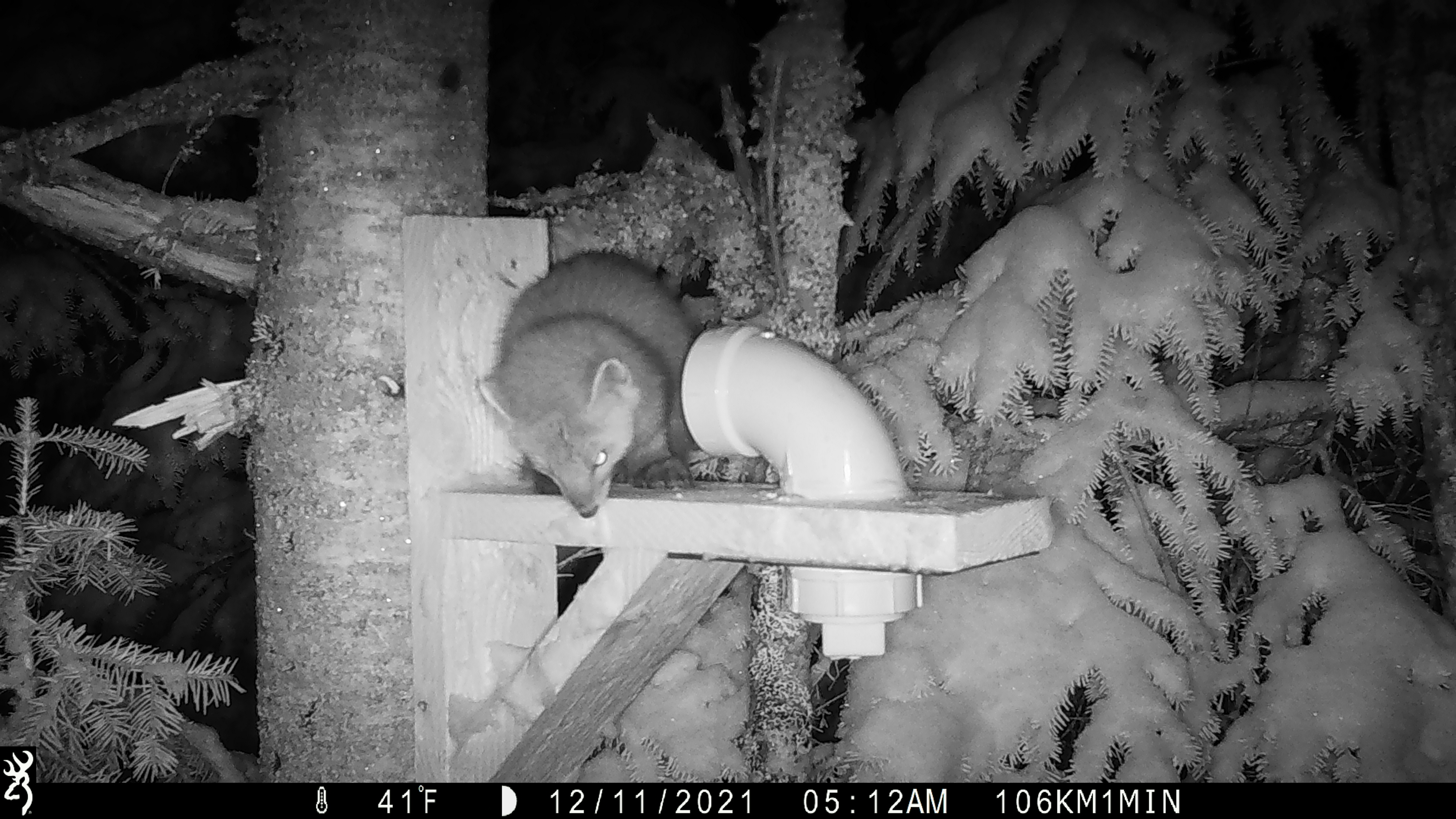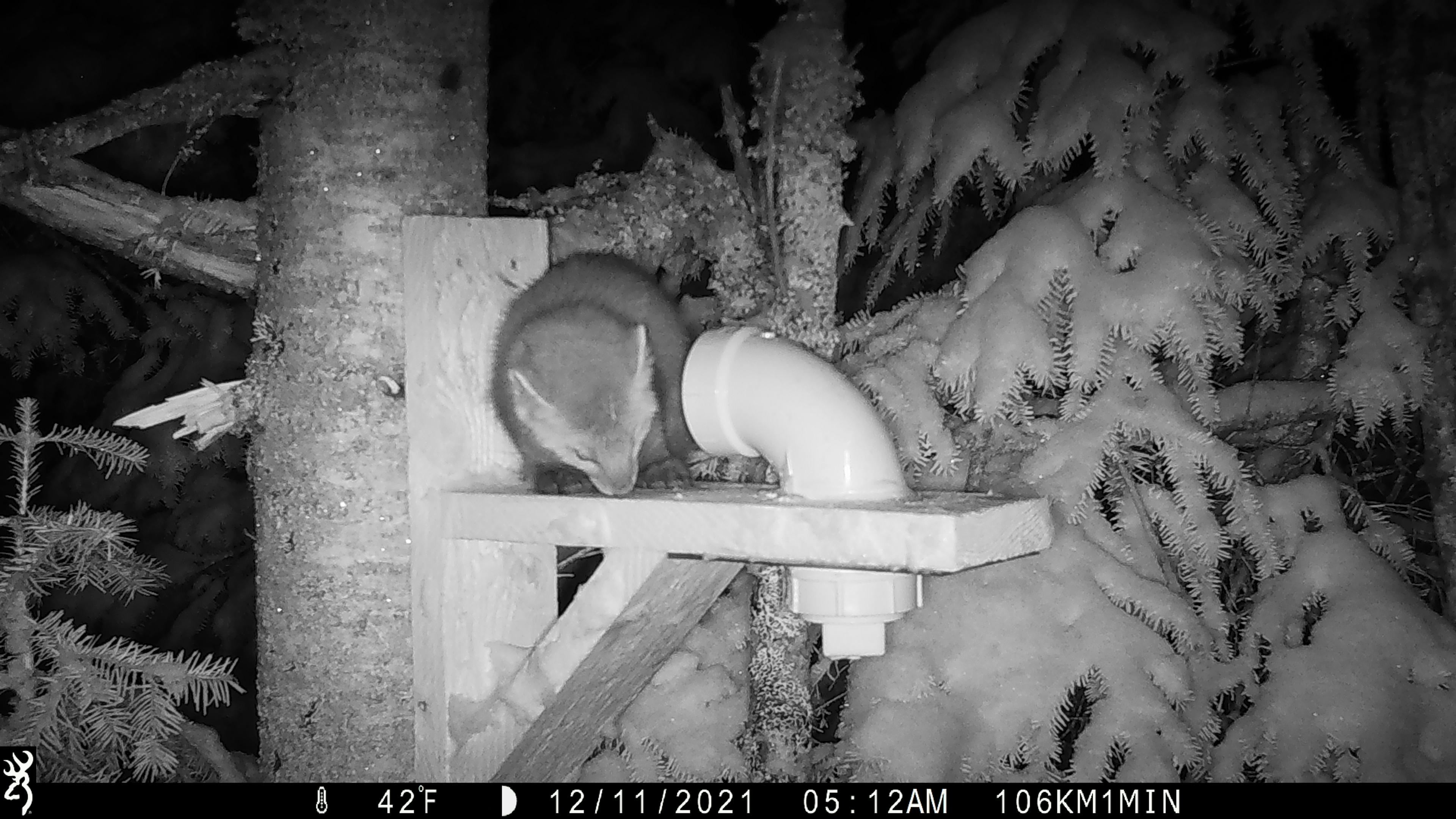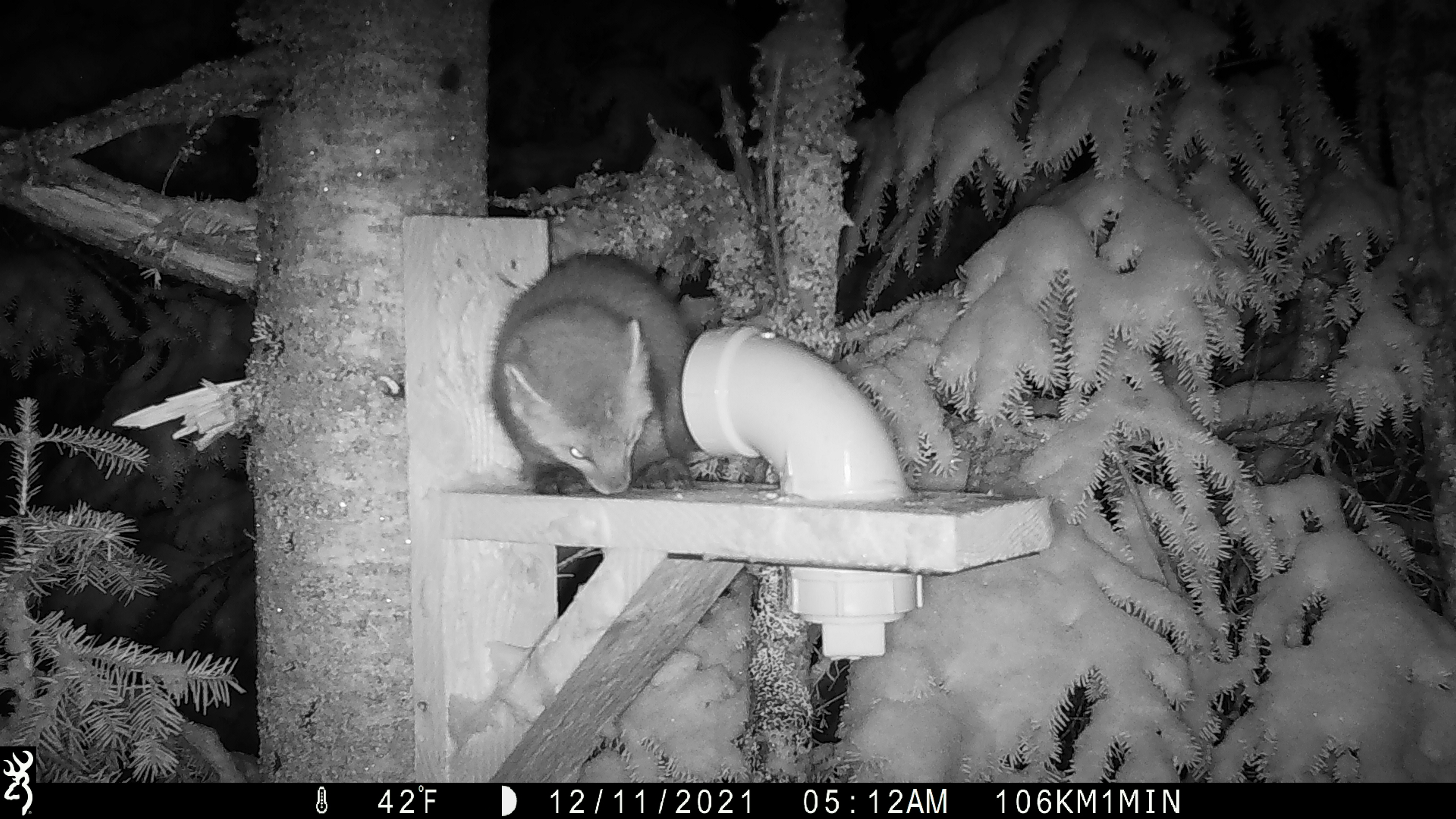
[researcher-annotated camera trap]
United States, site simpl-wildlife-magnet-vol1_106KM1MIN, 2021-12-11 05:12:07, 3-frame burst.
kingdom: Animalia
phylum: Chordata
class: Mammalia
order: Carnivora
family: Mustelidae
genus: Martes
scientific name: Martes americana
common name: american marten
American marten (Martes americana).